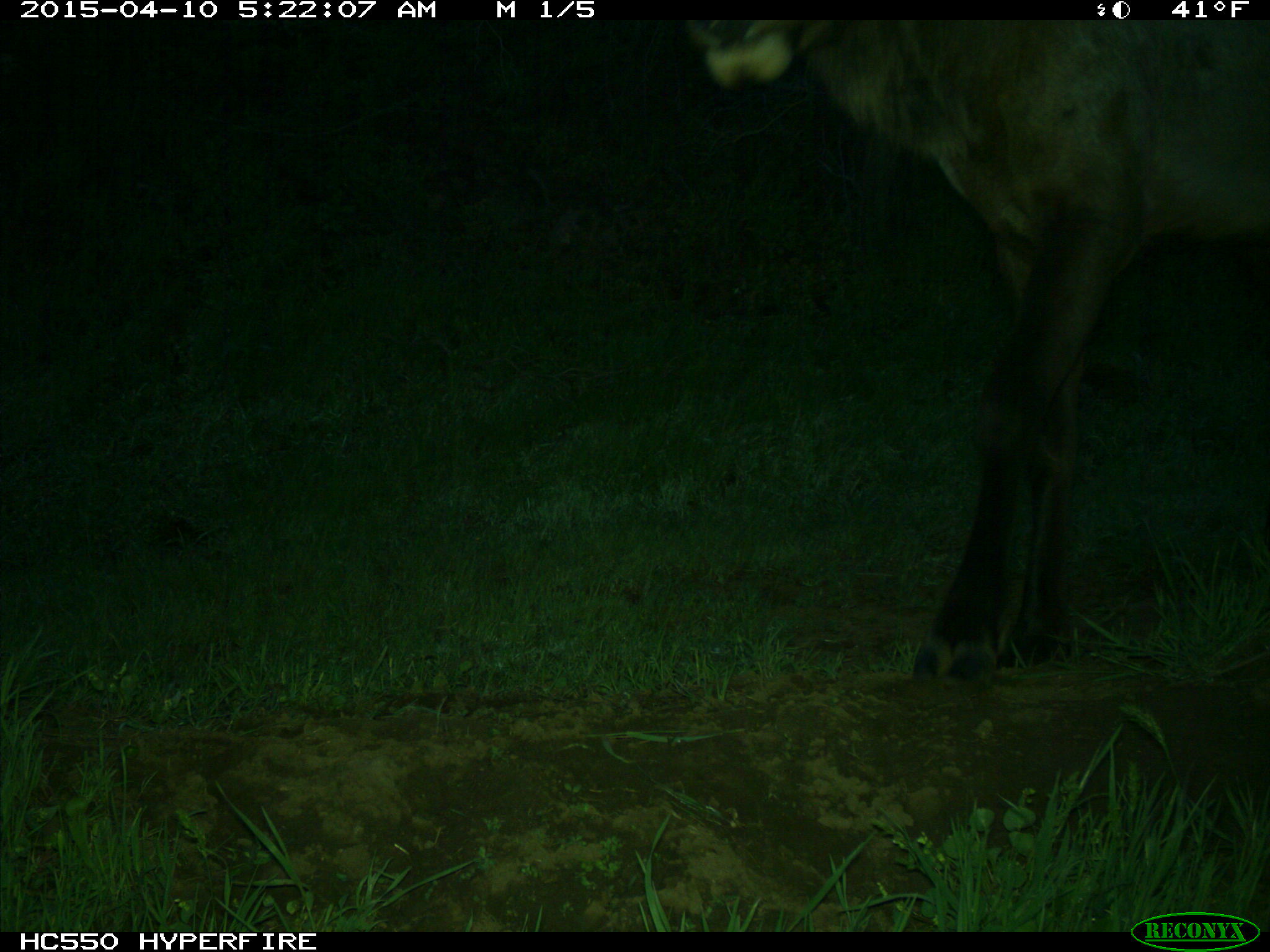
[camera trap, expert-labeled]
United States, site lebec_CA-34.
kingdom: Animalia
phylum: Chordata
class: Mammalia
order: Artiodactyla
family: Cervidae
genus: Cervus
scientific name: Cervus canadensis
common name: elk